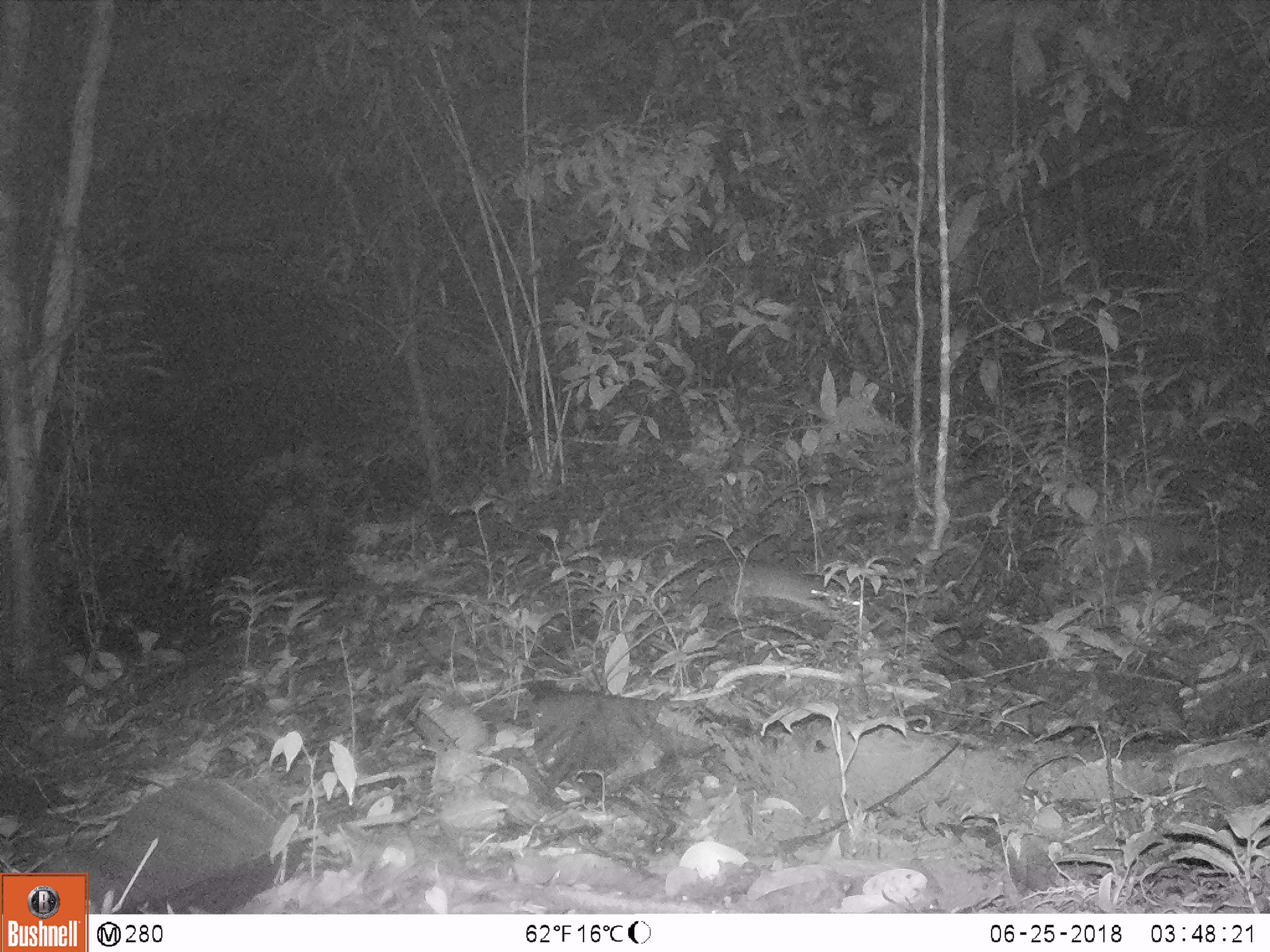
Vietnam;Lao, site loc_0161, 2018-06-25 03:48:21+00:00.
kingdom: Animalia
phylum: Chordata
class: Mammalia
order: Rodentia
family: Muridae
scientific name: Muridae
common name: old-world mice and rats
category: unidentified murid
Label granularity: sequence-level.